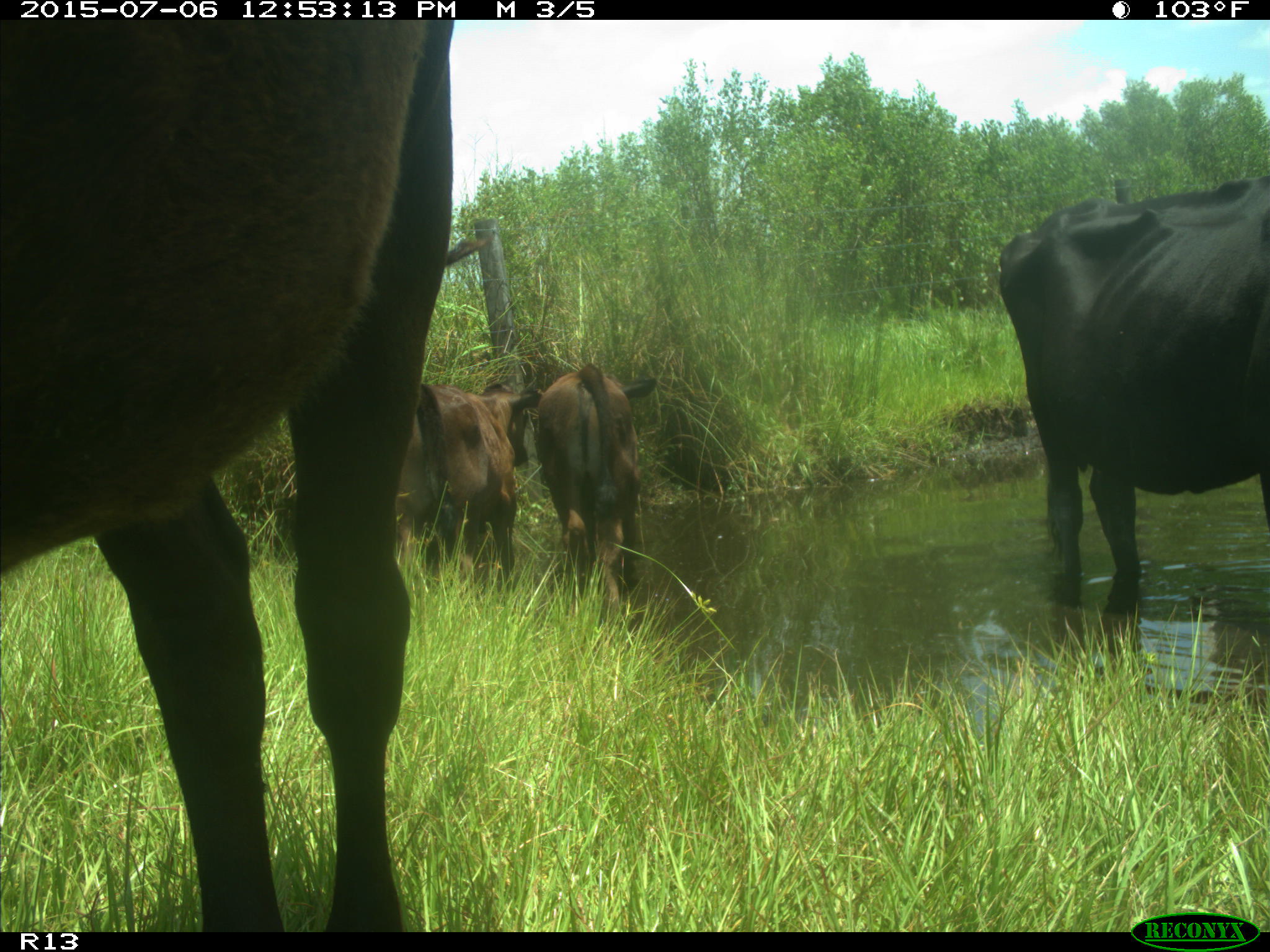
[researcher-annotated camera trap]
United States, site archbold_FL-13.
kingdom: Animalia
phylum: Chordata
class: Mammalia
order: Artiodactyla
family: Bovidae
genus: Bos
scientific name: Bos taurus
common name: domestic cow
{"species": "Bos taurus (domestic cow)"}